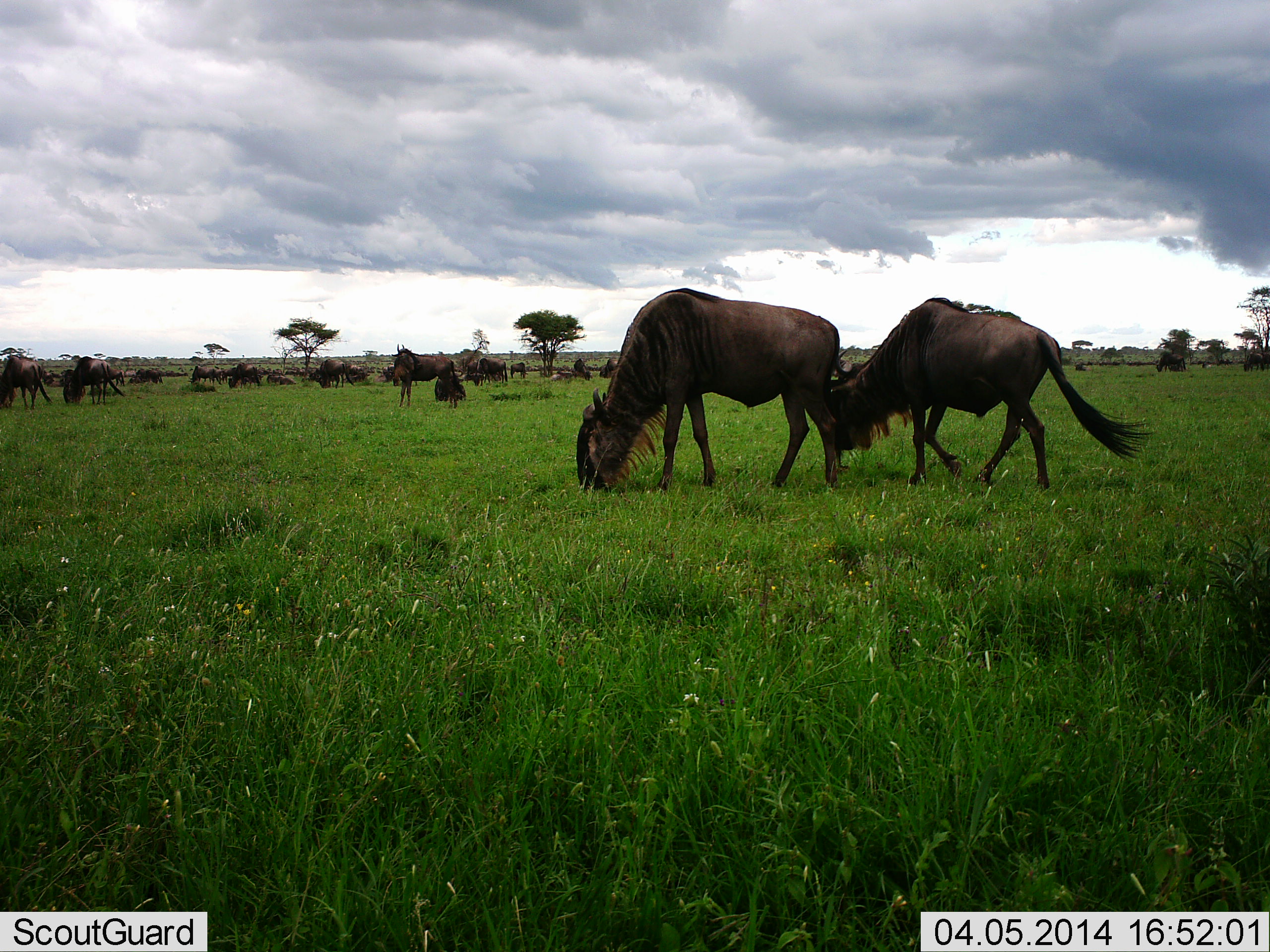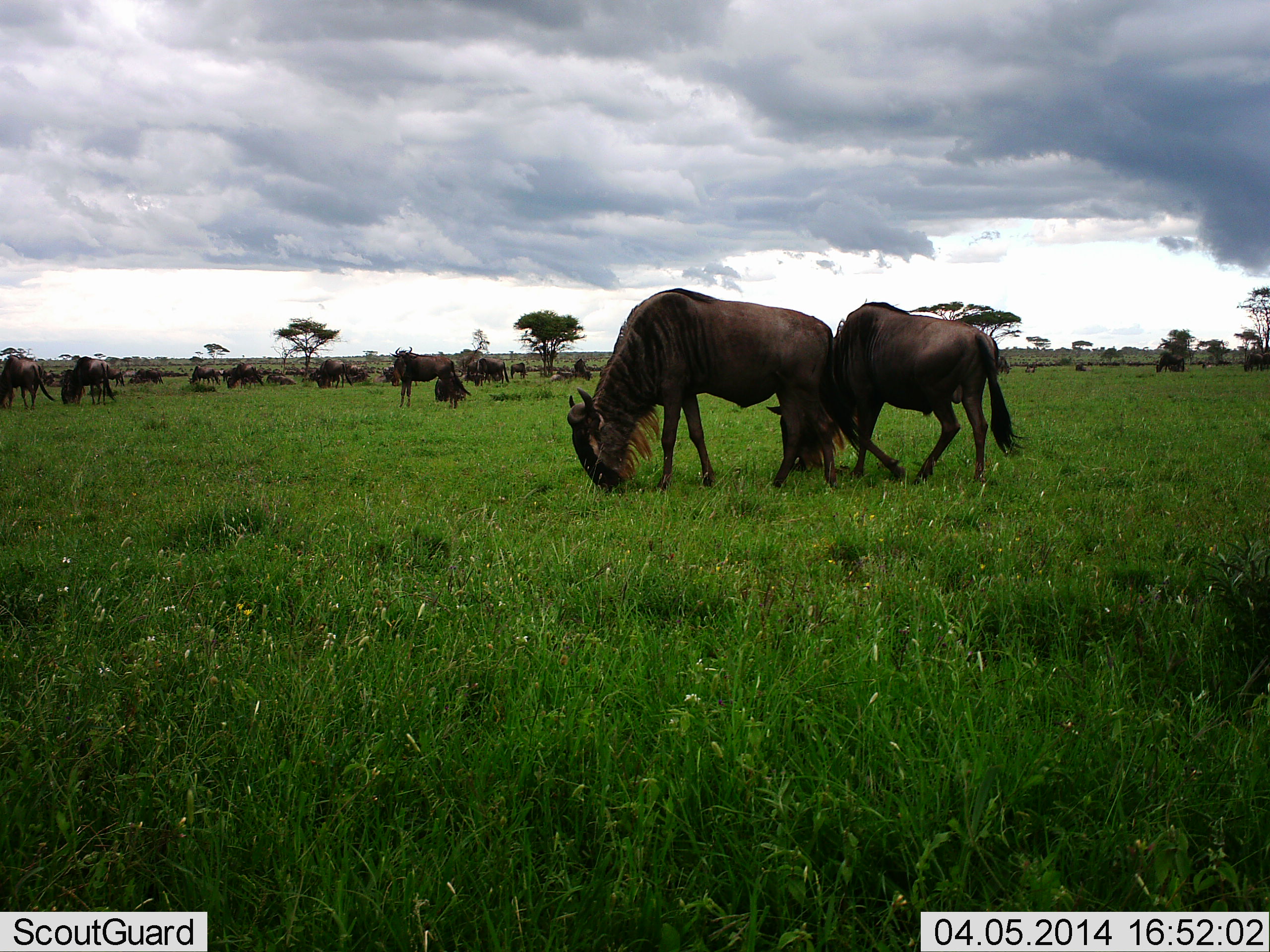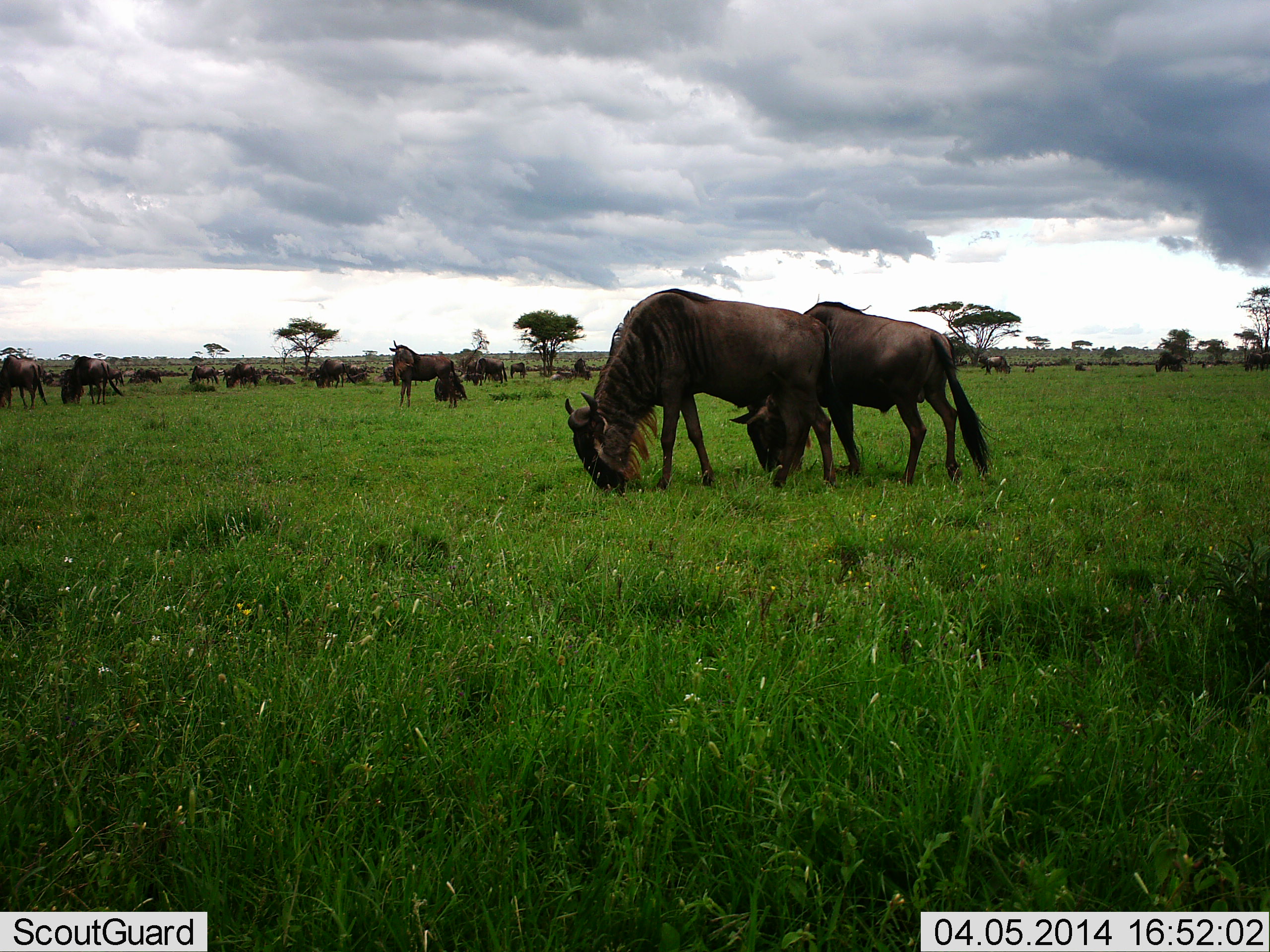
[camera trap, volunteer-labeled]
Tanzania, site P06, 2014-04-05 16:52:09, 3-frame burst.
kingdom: Animalia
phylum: Chordata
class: Mammalia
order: Artiodactyla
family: Bovidae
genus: Connochaetes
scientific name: Connochaetes taurinus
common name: blue wildebeest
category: wildebeest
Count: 11-50.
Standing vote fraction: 40%.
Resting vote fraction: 40%.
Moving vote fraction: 40%.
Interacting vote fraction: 0%.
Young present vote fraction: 10%.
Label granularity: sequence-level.